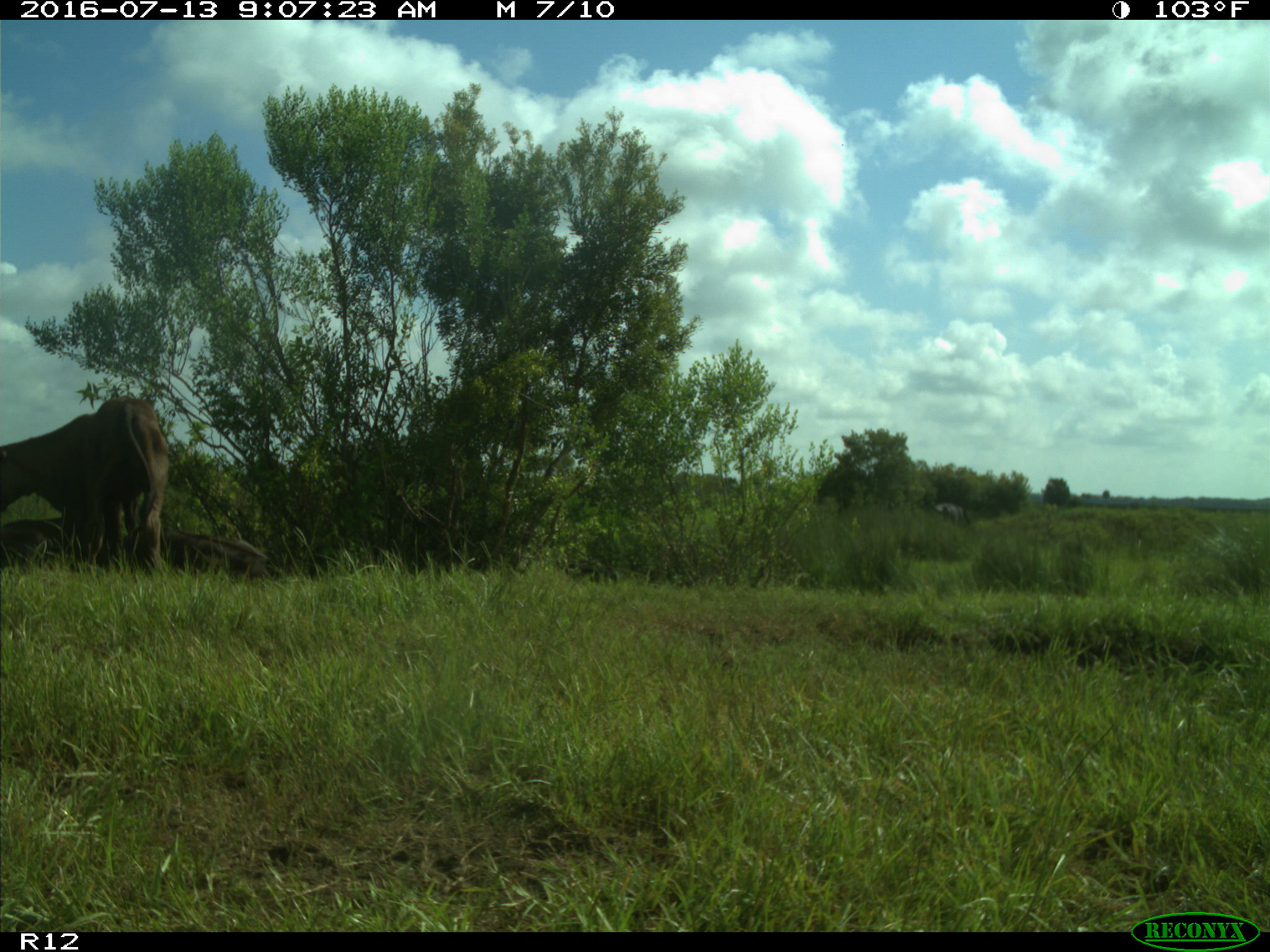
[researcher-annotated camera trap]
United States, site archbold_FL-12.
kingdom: Animalia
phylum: Chordata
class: Mammalia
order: Artiodactyla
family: Bovidae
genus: Bos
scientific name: Bos taurus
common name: domestic cow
Bos taurus (domestic cow).